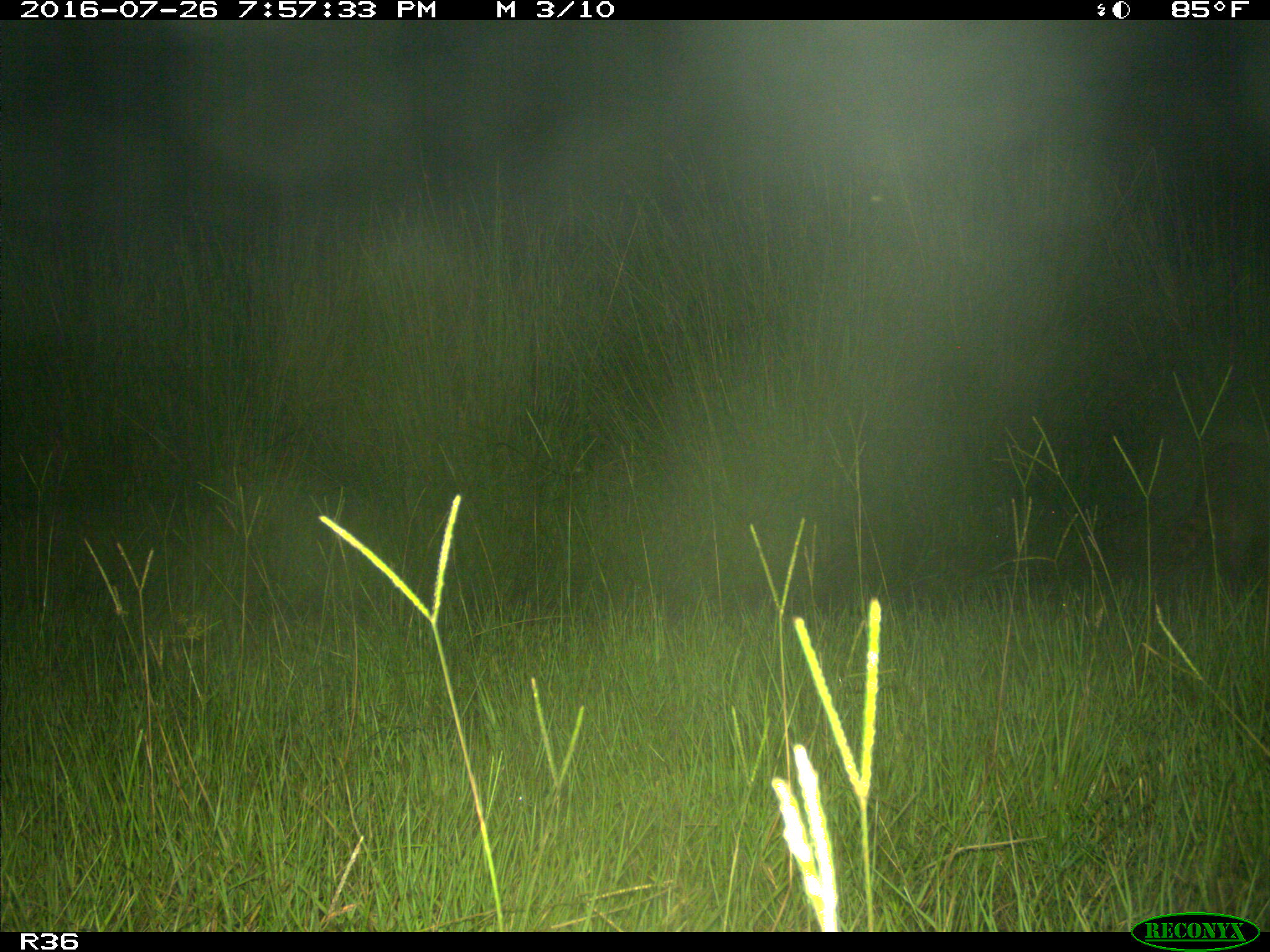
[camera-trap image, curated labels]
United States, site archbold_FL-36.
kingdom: Animalia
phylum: Chordata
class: Mammalia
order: Carnivora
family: Procyonidae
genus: Procyon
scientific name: Procyon lotor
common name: common raccoon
Procyon lotor (common raccoon).